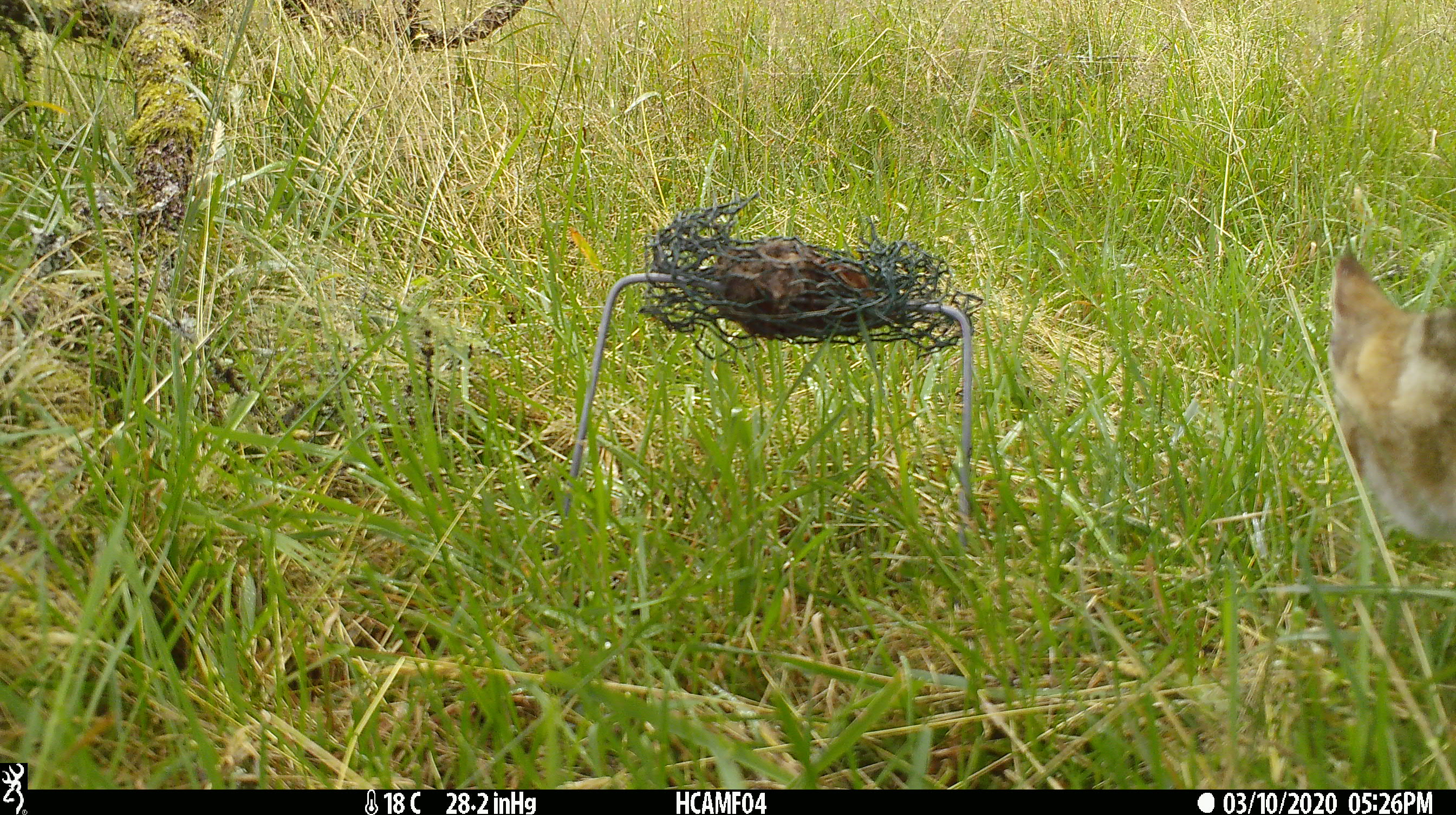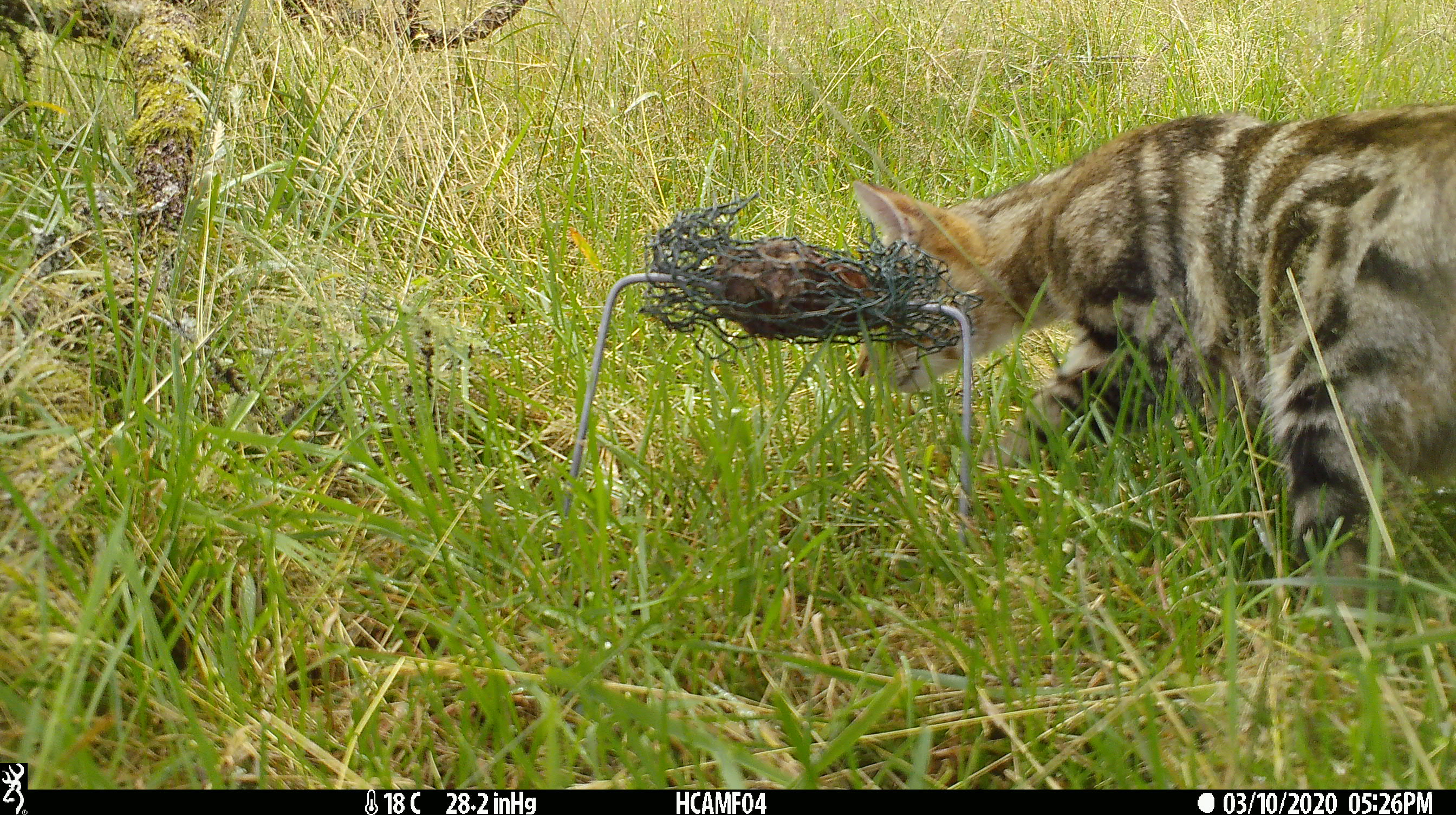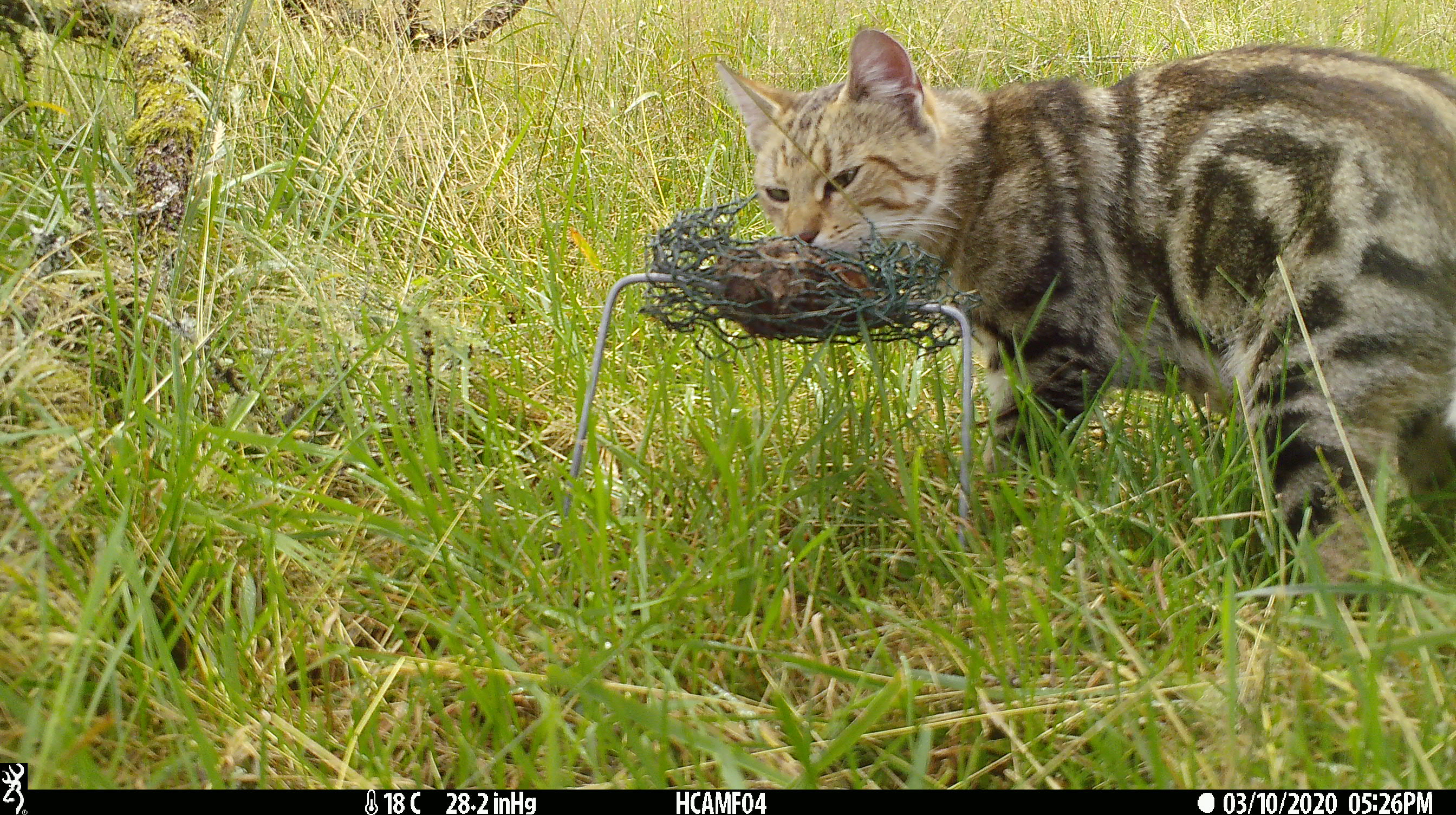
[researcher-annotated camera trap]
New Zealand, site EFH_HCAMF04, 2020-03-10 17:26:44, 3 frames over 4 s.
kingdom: Animalia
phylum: Chordata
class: Mammalia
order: Carnivora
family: Felidae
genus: Felis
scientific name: Felis catus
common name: domestic cat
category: cat